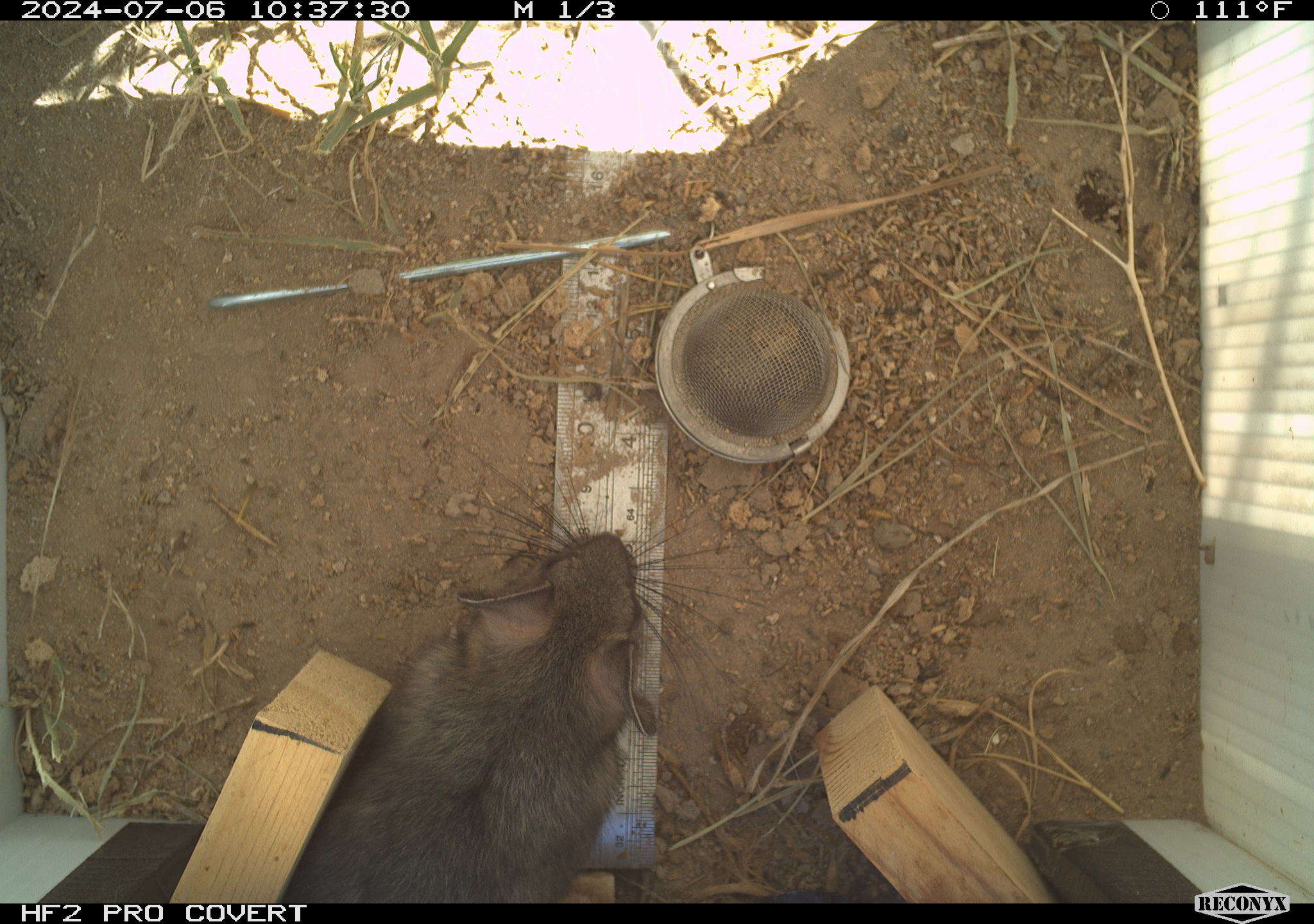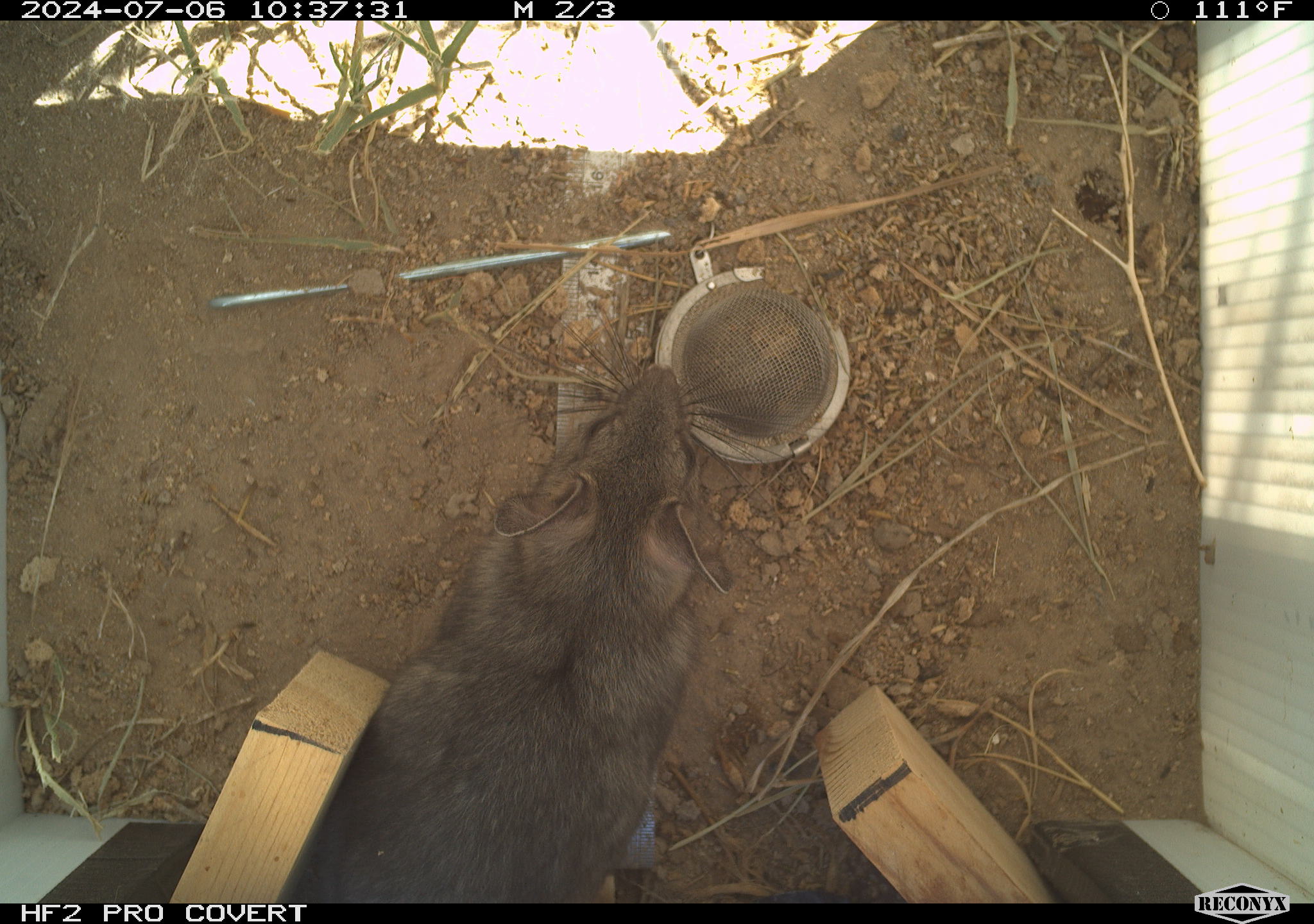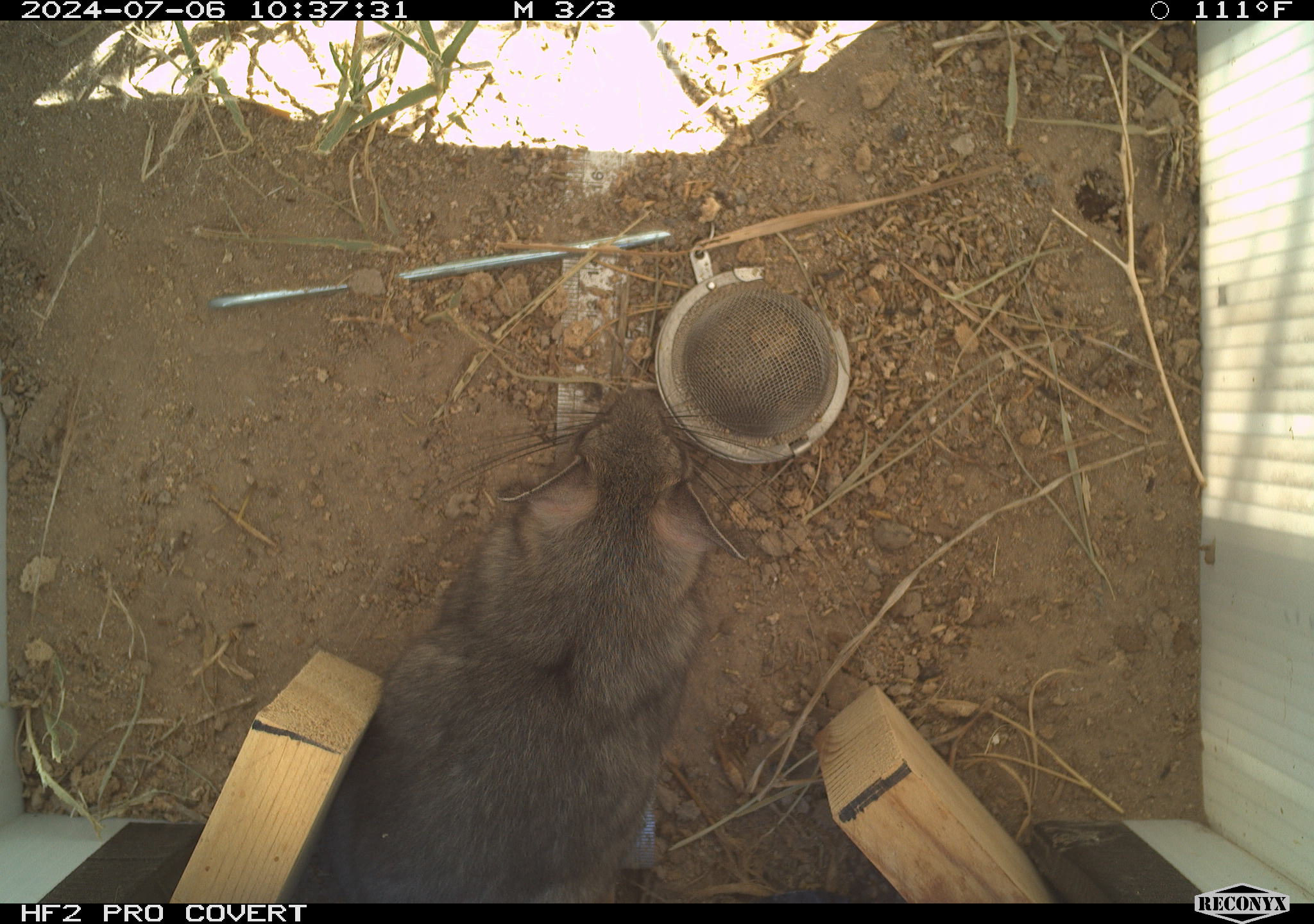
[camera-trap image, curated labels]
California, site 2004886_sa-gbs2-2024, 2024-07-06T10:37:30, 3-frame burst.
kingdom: Animalia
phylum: Chordata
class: Mammalia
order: Rodentia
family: Cricetidae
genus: Neotoma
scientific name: Neotoma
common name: pack rat or woodrat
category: neotoma species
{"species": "neotoma species (pack rat or woodrat) (Neotoma)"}